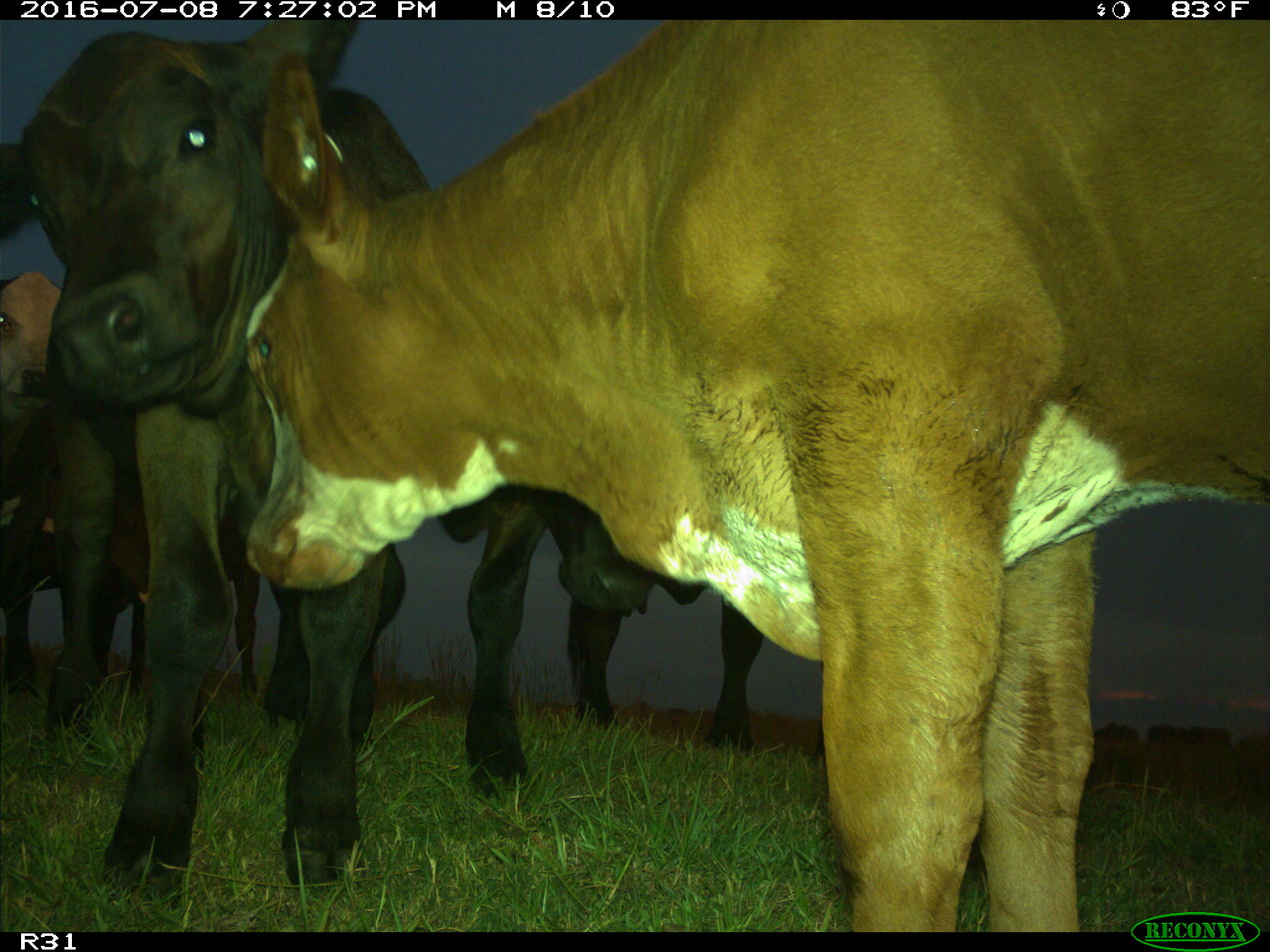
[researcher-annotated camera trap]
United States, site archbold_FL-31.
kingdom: Animalia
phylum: Chordata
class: Mammalia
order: Artiodactyla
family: Bovidae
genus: Bos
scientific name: Bos taurus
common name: domestic cow